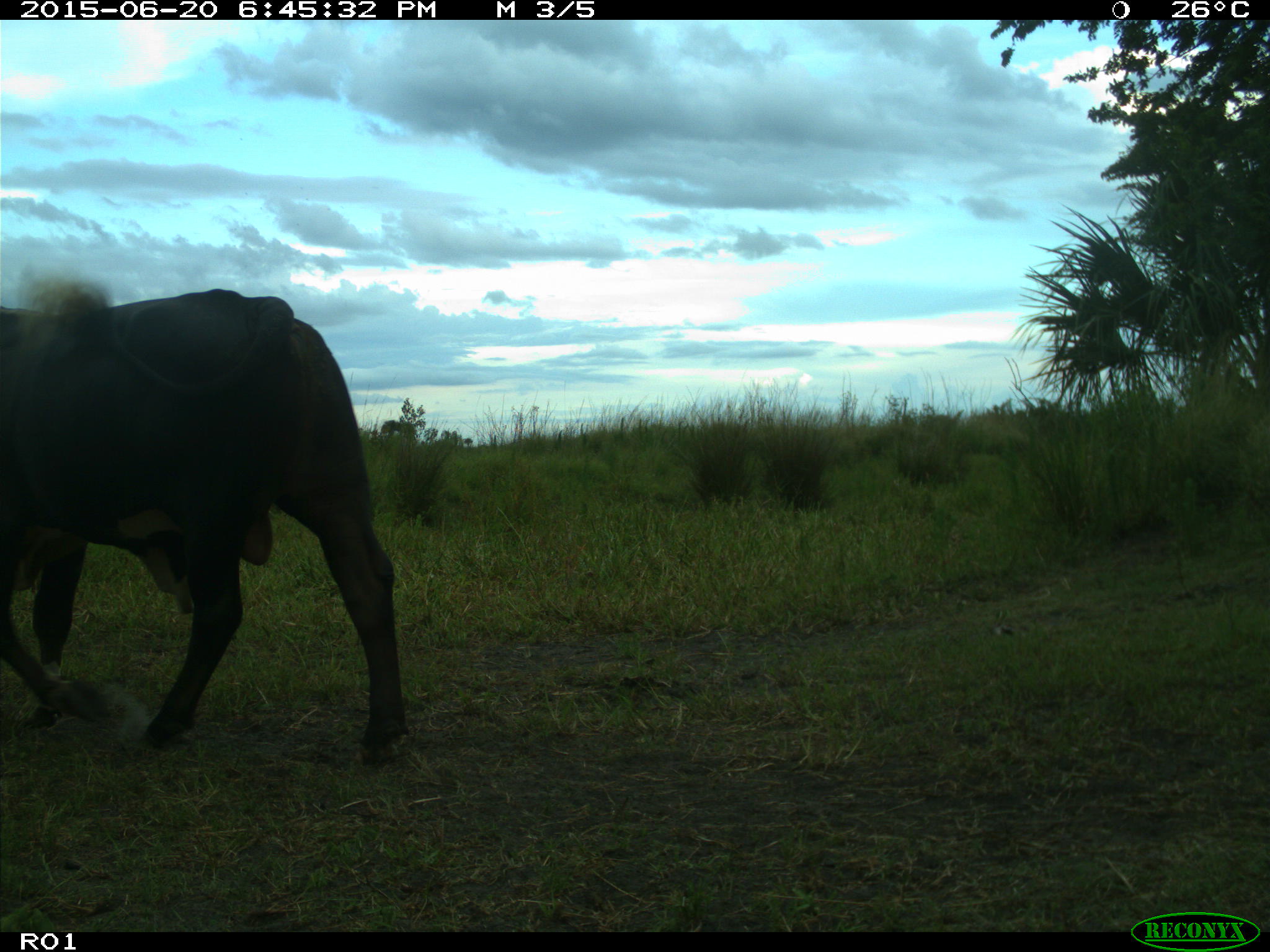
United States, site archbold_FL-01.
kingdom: Animalia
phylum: Chordata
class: Mammalia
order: Artiodactyla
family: Bovidae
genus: Bos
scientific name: Bos taurus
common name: domestic cow